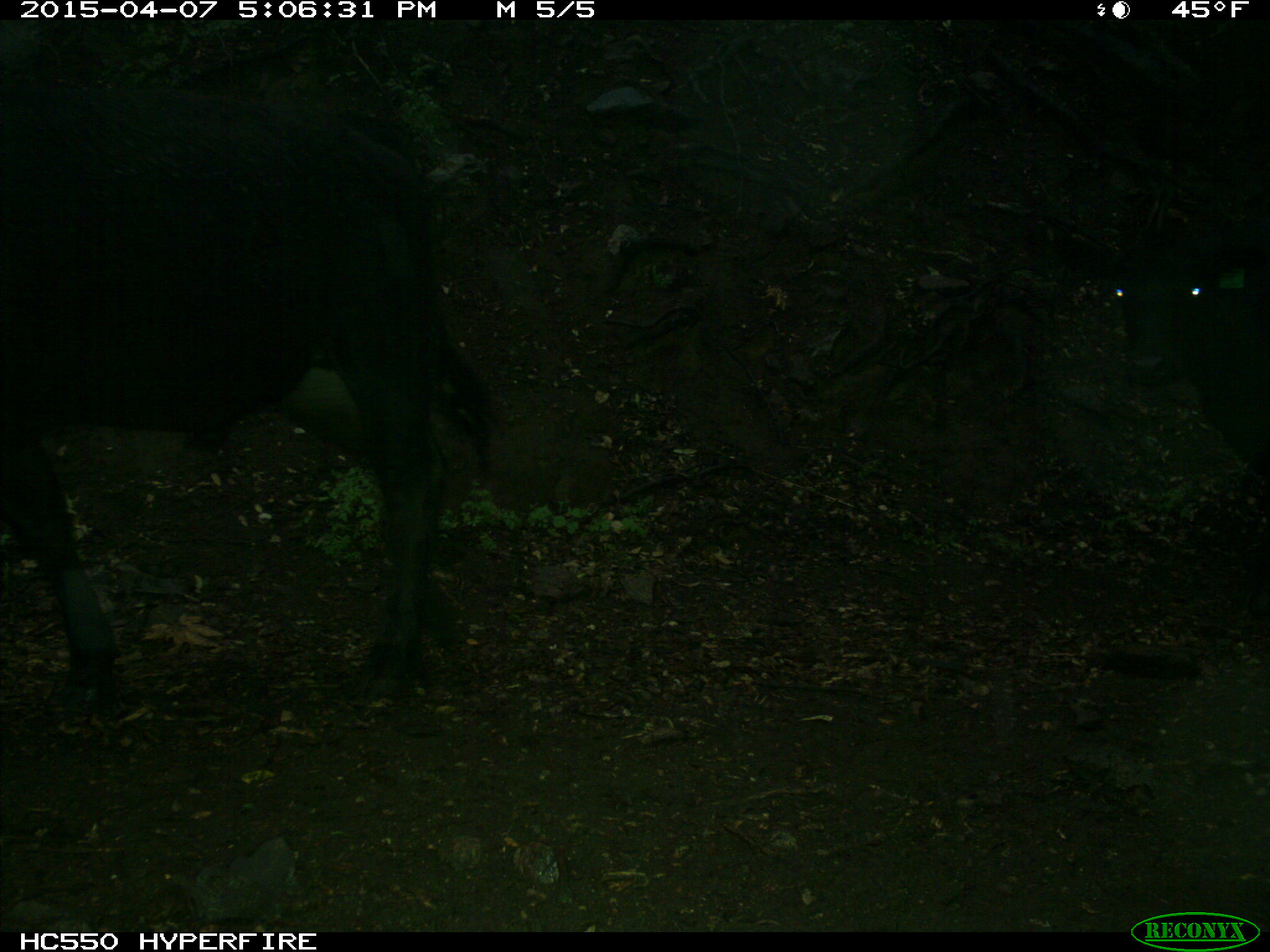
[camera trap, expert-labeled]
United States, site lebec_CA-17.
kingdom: Animalia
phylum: Chordata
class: Mammalia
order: Artiodactyla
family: Bovidae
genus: Bos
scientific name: Bos taurus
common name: domestic cow